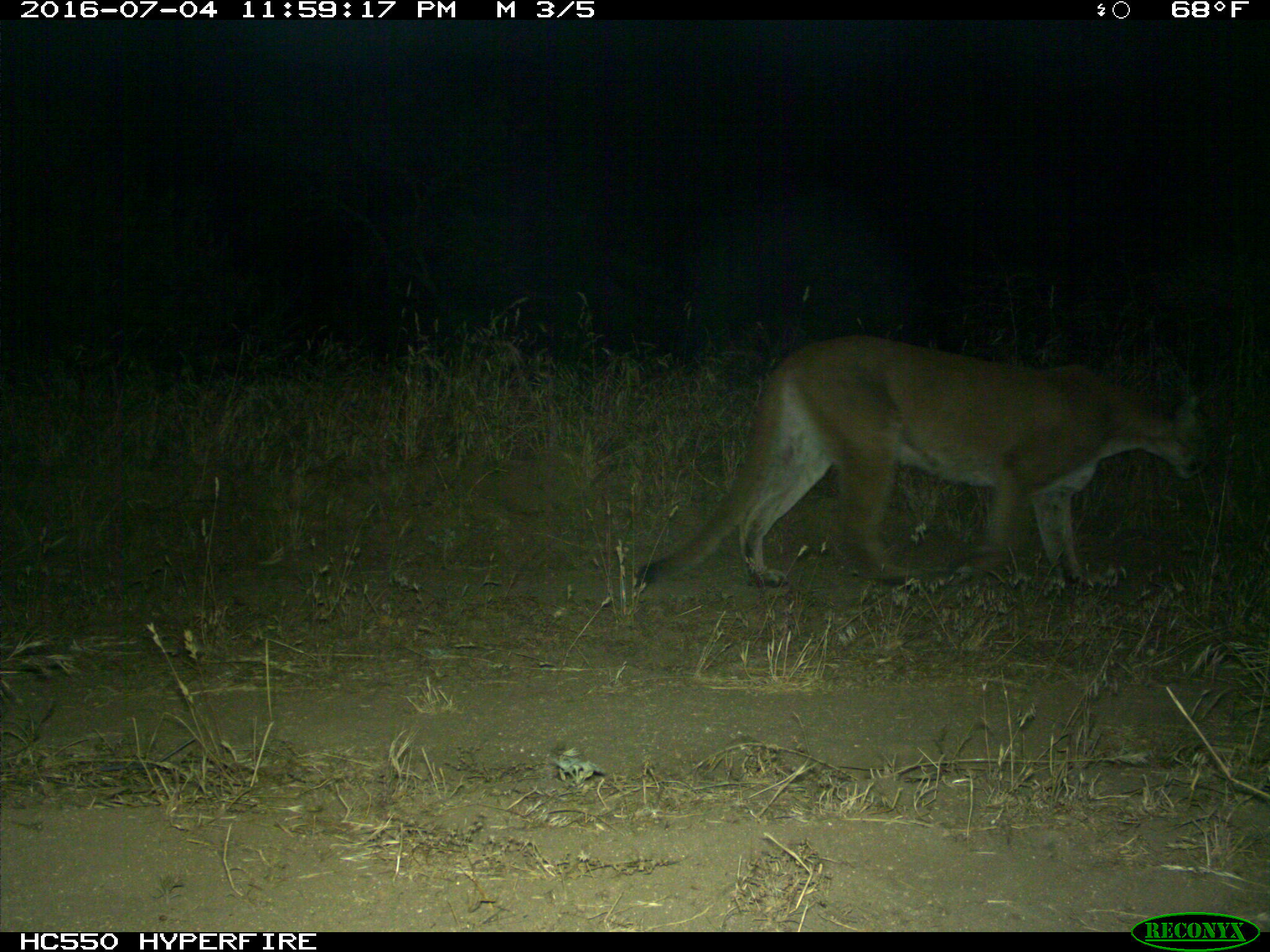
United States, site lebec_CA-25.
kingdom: Animalia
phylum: Chordata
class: Mammalia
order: Carnivora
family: Felidae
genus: Puma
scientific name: Puma concolor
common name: mountain lion